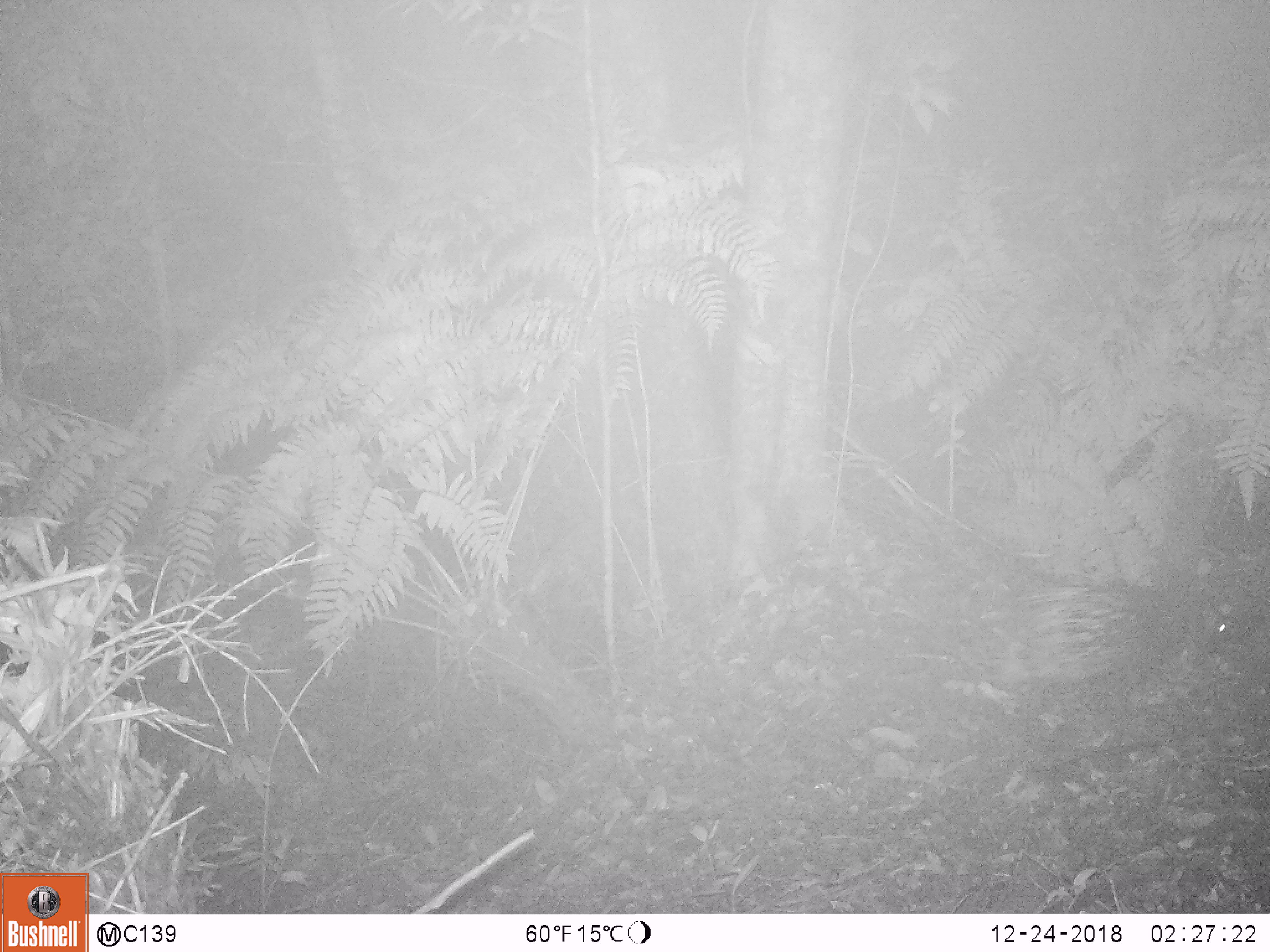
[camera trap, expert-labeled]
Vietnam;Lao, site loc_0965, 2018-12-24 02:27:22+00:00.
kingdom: Animalia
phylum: Chordata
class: Mammalia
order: Rodentia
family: Hystricidae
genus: Hystrix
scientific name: Hystrix brachyura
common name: malayan porcupine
Malayan porcupine (Hystrix brachyura). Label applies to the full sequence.